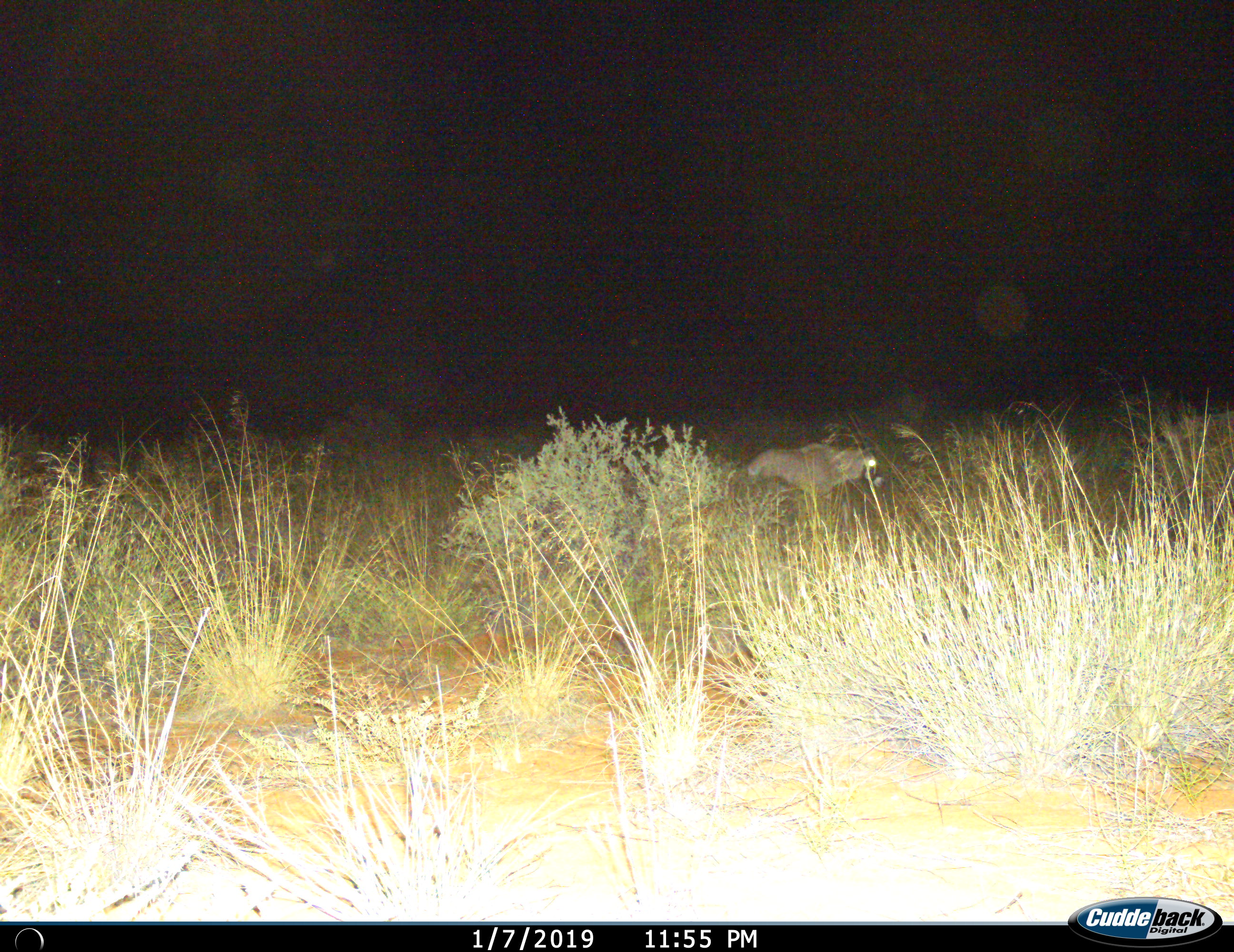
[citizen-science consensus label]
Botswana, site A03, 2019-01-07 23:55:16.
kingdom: Animalia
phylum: Chordata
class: Mammalia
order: Artiodactyla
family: Bovidae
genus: Oryx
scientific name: Oryx gazella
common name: gemsbok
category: gemsbokoryx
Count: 1.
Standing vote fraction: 42%.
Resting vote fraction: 8%.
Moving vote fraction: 50%.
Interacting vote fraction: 0%.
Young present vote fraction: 0%.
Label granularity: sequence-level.